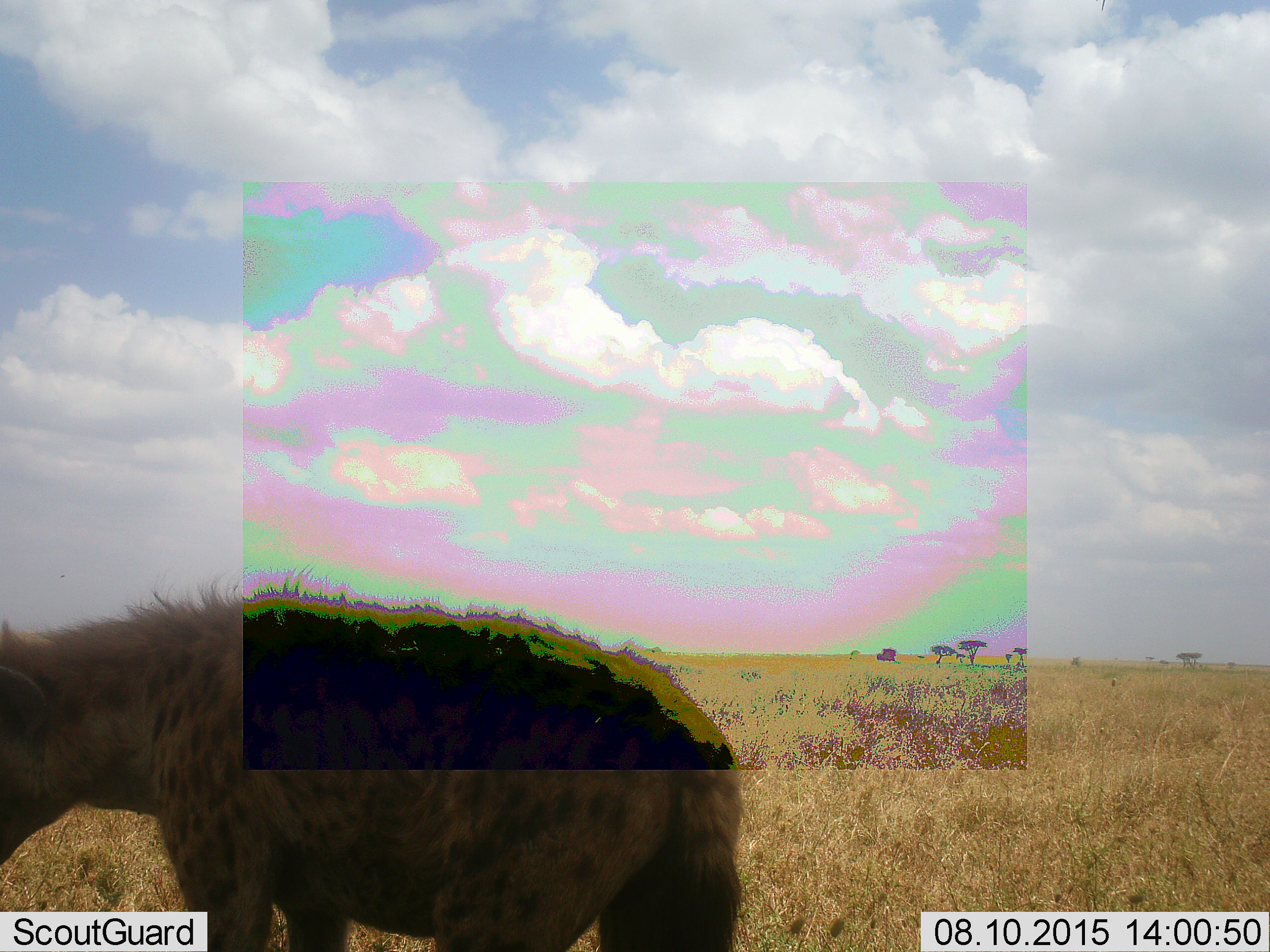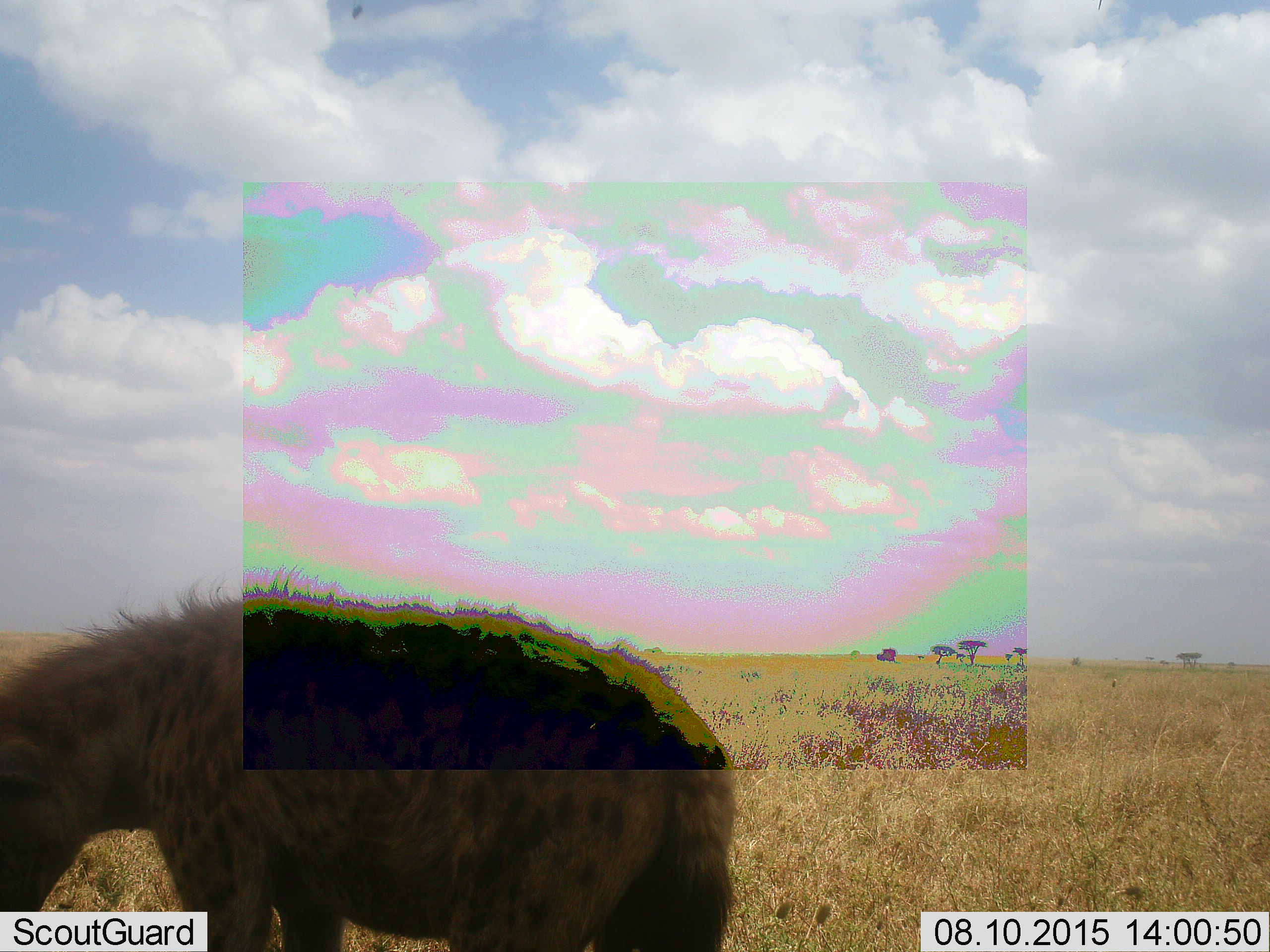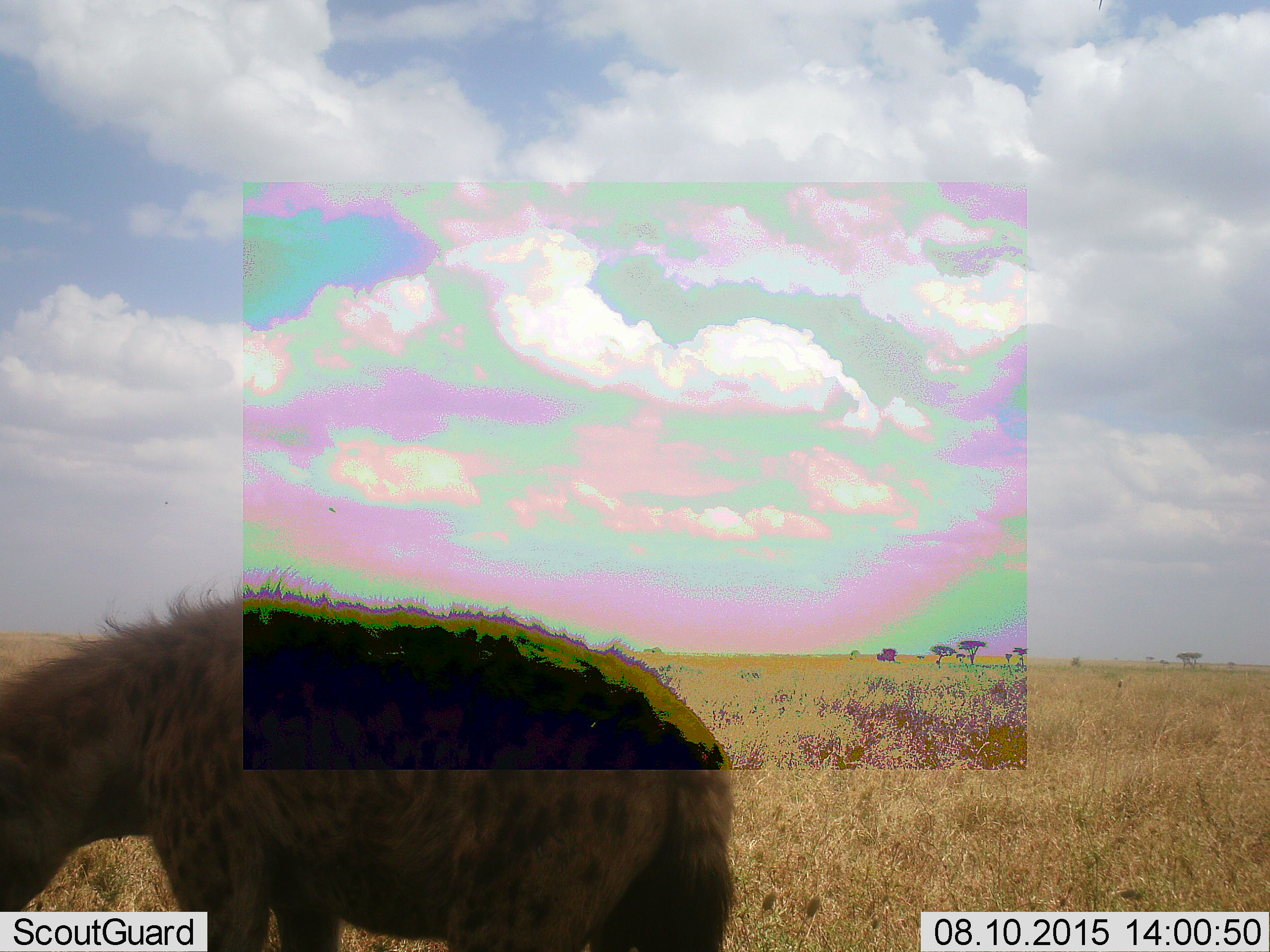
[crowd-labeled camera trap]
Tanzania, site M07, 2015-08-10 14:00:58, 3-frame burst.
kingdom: Animalia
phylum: Chordata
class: Mammalia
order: Carnivora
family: Hyaenidae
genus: Crocuta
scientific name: Crocuta crocuta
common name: spotted hyena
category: hyenaspotted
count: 1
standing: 90%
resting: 0%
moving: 0%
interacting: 0%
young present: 0%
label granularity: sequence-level